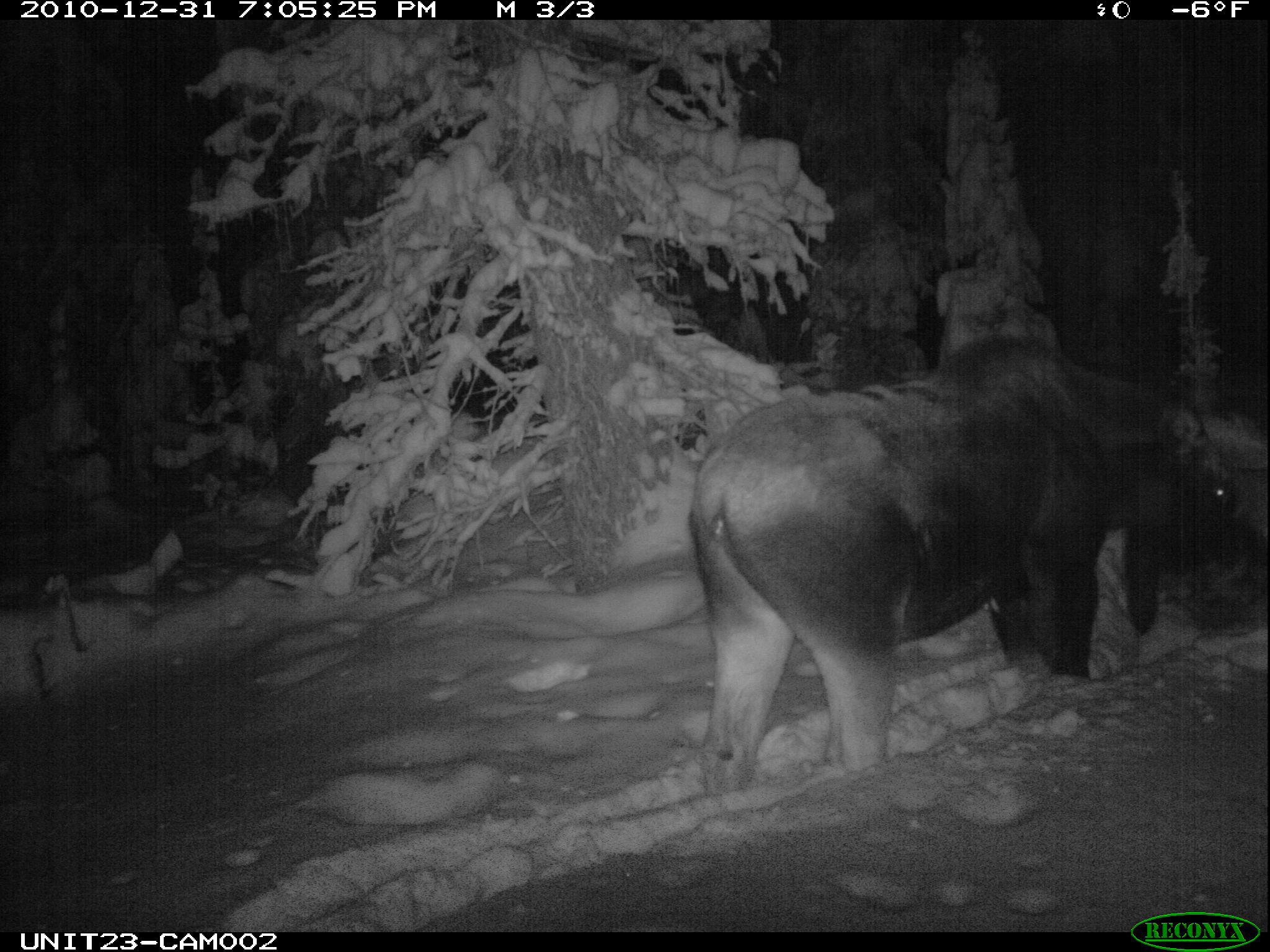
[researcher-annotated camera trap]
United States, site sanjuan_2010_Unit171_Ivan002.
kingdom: Animalia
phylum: Chordata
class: Mammalia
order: Artiodactyla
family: Cervidae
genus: Alces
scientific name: Alces alces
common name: moose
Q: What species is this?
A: Alces alces (moose).